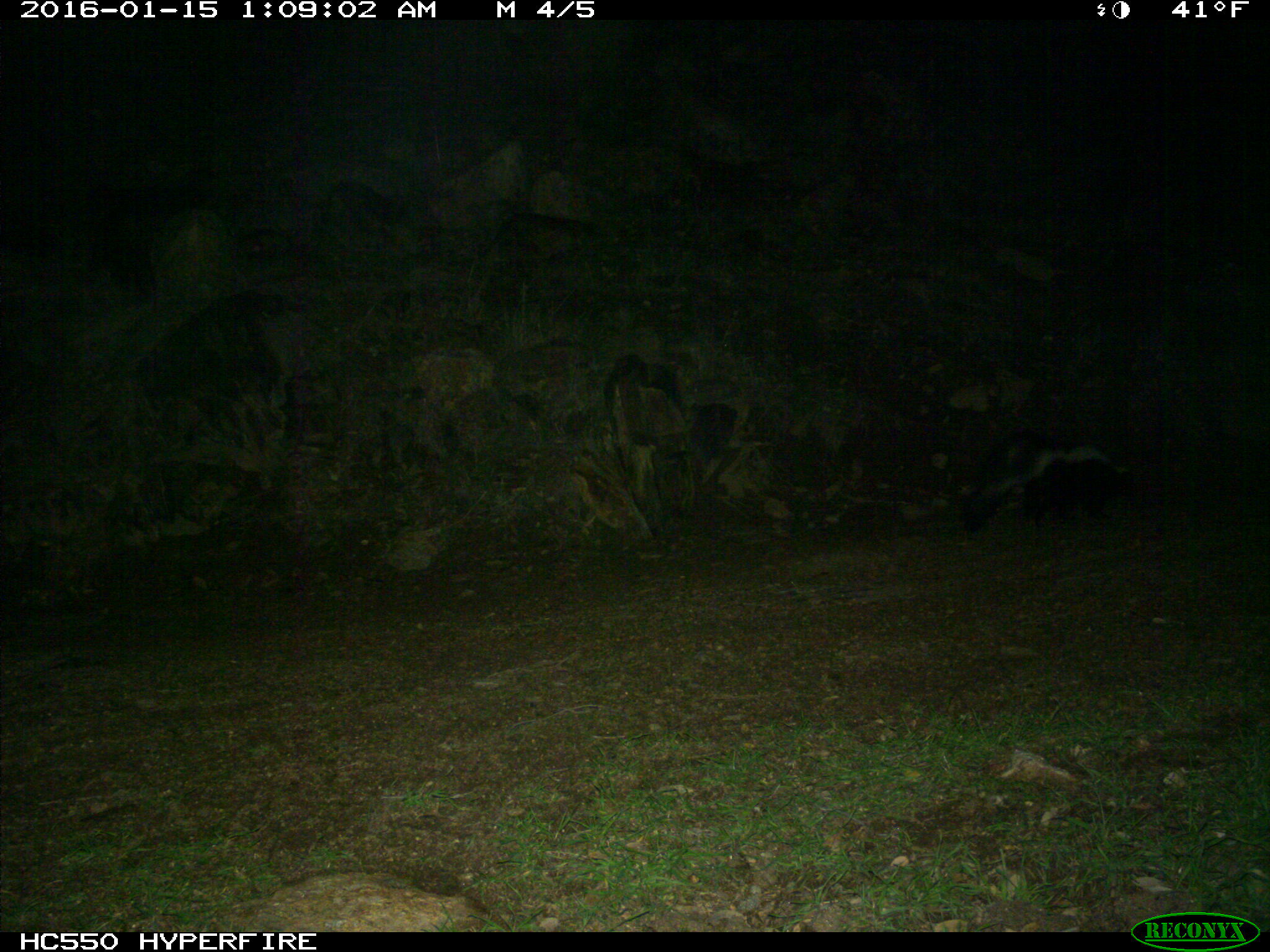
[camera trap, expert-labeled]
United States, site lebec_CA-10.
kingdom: Animalia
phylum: Chordata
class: Mammalia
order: Carnivora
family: Mephitidae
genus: Mephitis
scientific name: Mephitis mephitis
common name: striped skunk